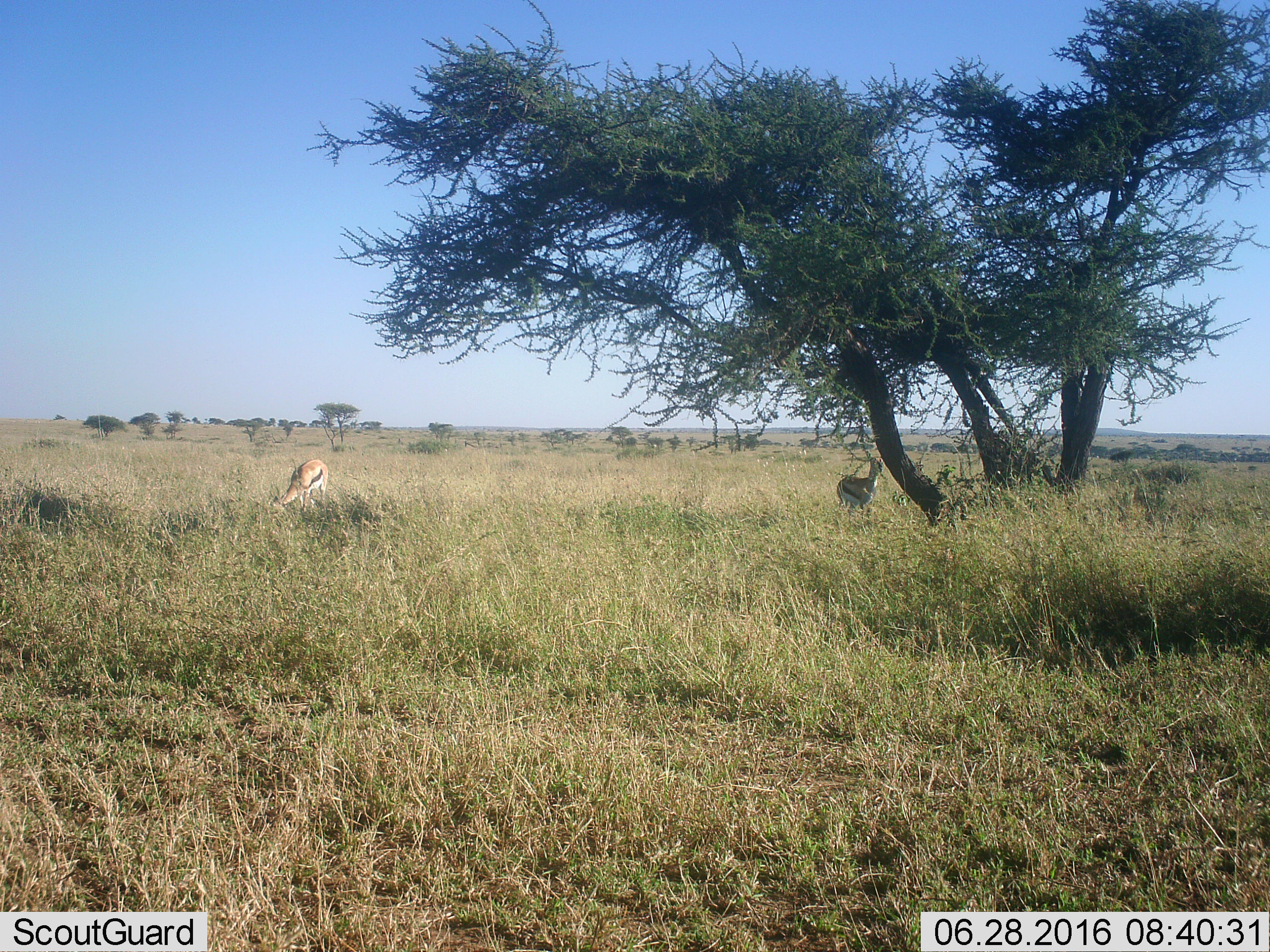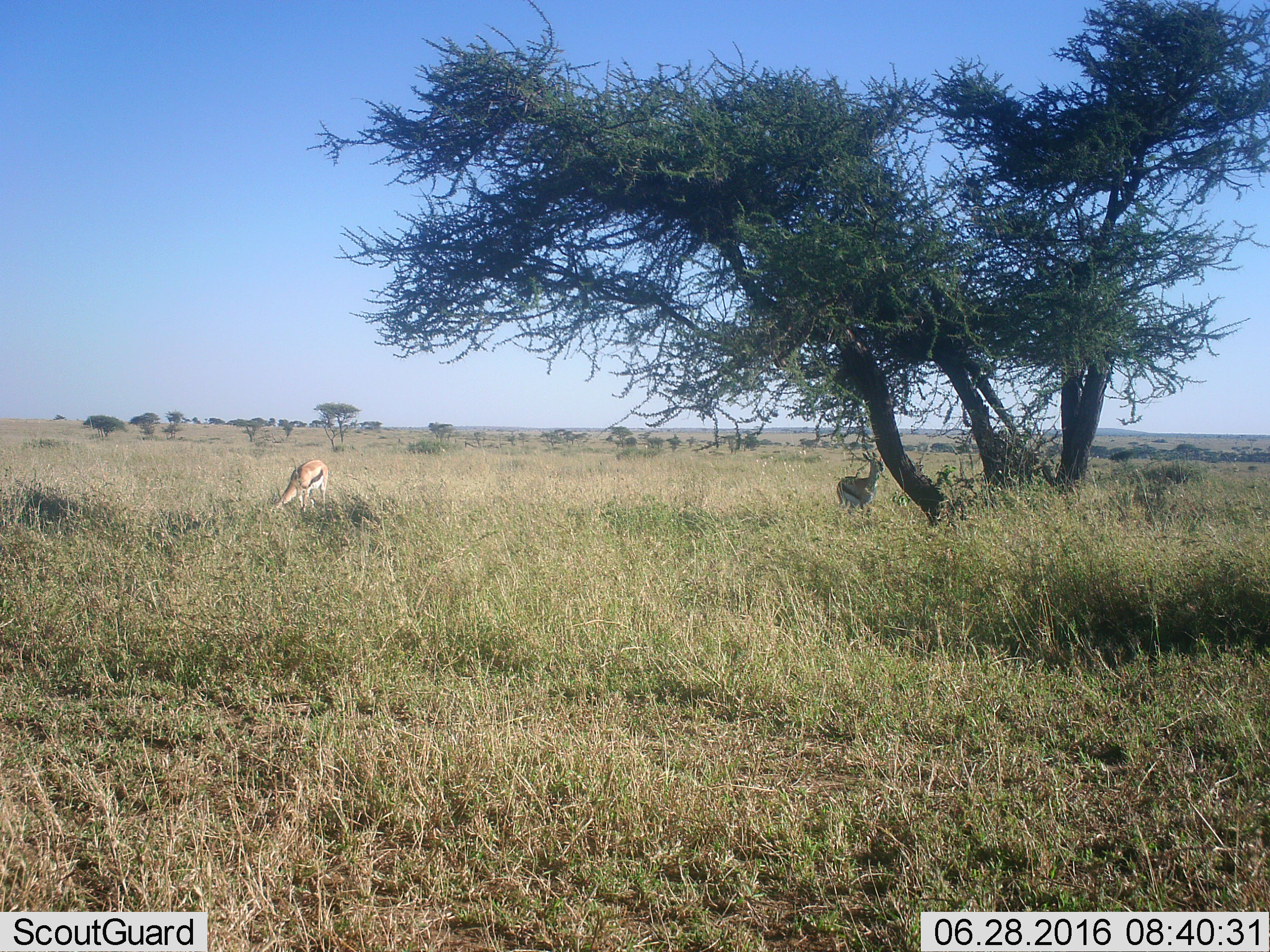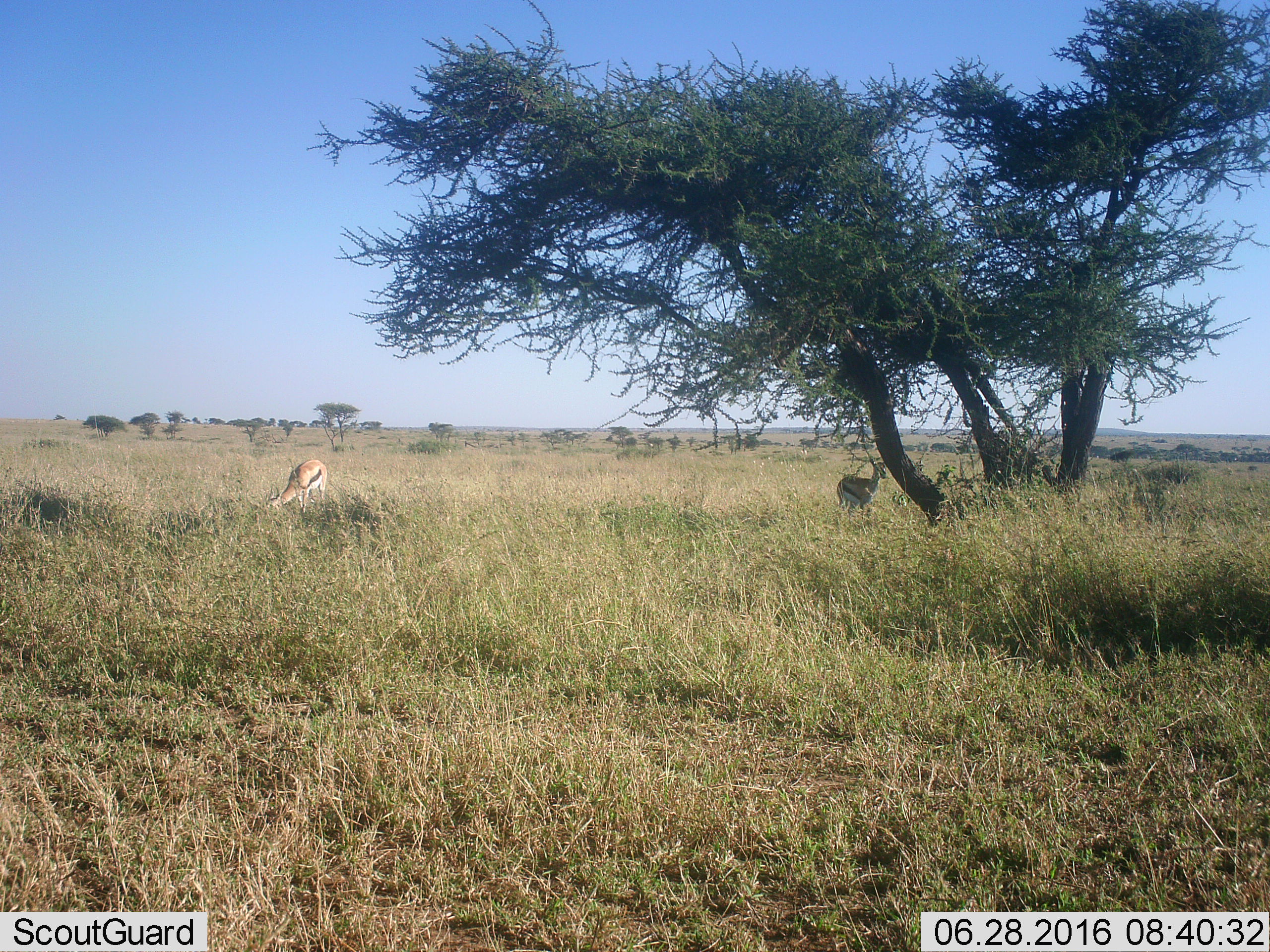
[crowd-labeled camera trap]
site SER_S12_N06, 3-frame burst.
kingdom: Animalia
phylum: Chordata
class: Mammalia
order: Artiodactyla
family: Bovidae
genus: Eudorcas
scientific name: Eudorcas thomsonii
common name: thomson's gazelle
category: gazellethomsons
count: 2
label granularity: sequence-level